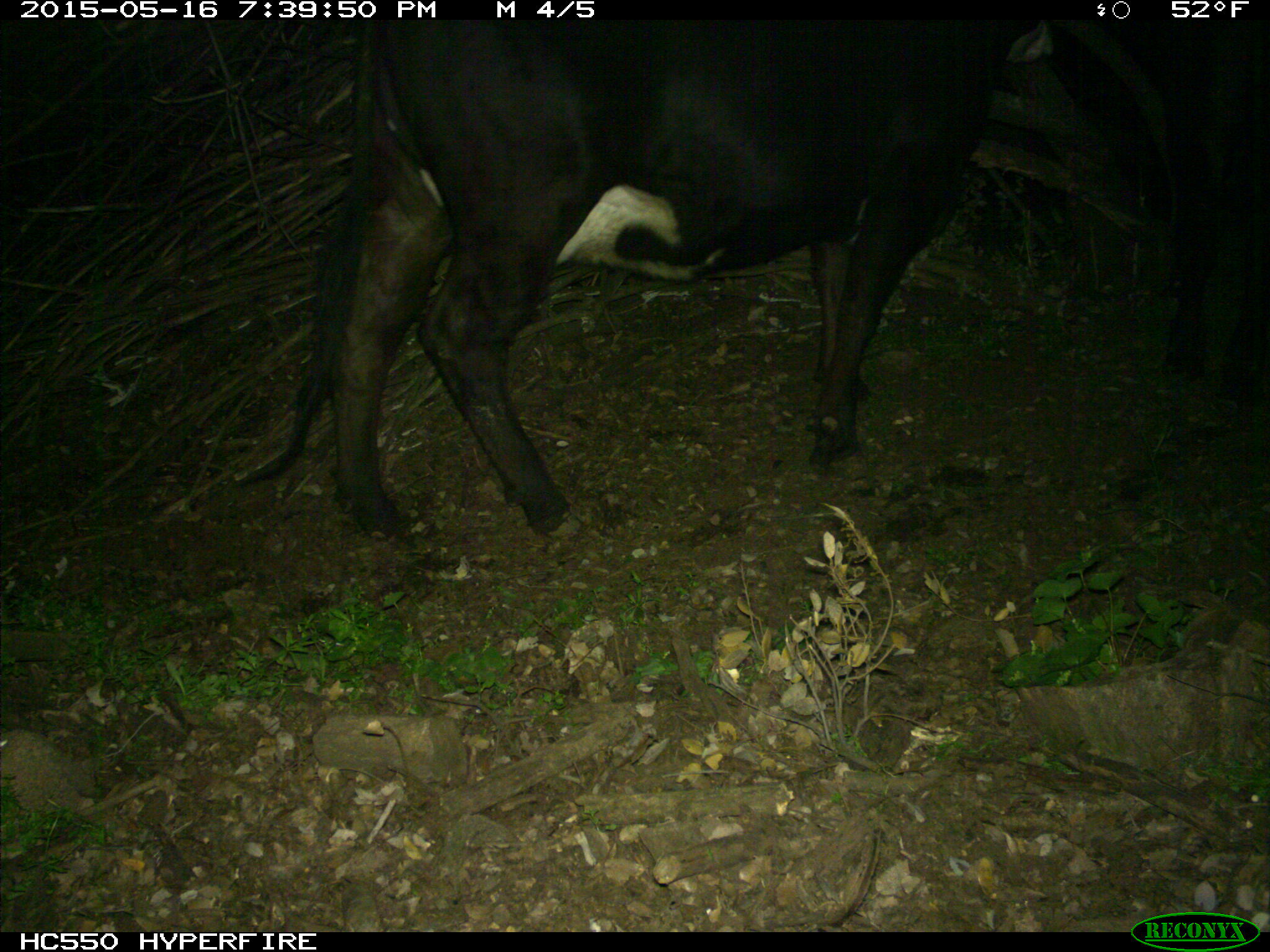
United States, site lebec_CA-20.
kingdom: Animalia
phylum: Chordata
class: Mammalia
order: Artiodactyla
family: Bovidae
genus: Bos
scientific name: Bos taurus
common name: domestic cow